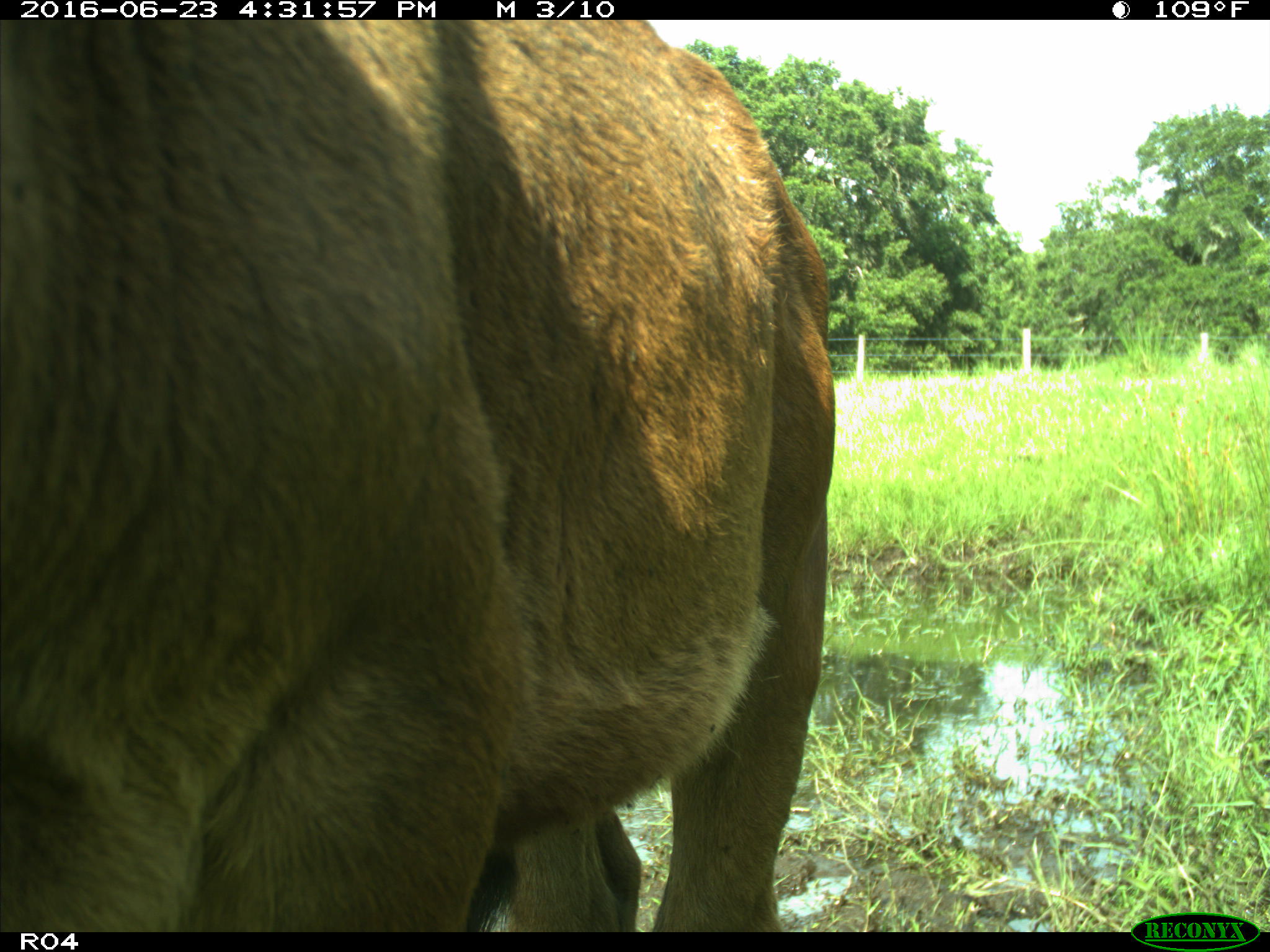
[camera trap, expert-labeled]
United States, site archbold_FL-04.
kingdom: Animalia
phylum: Chordata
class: Mammalia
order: Artiodactyla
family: Bovidae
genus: Bos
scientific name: Bos taurus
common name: domestic cow